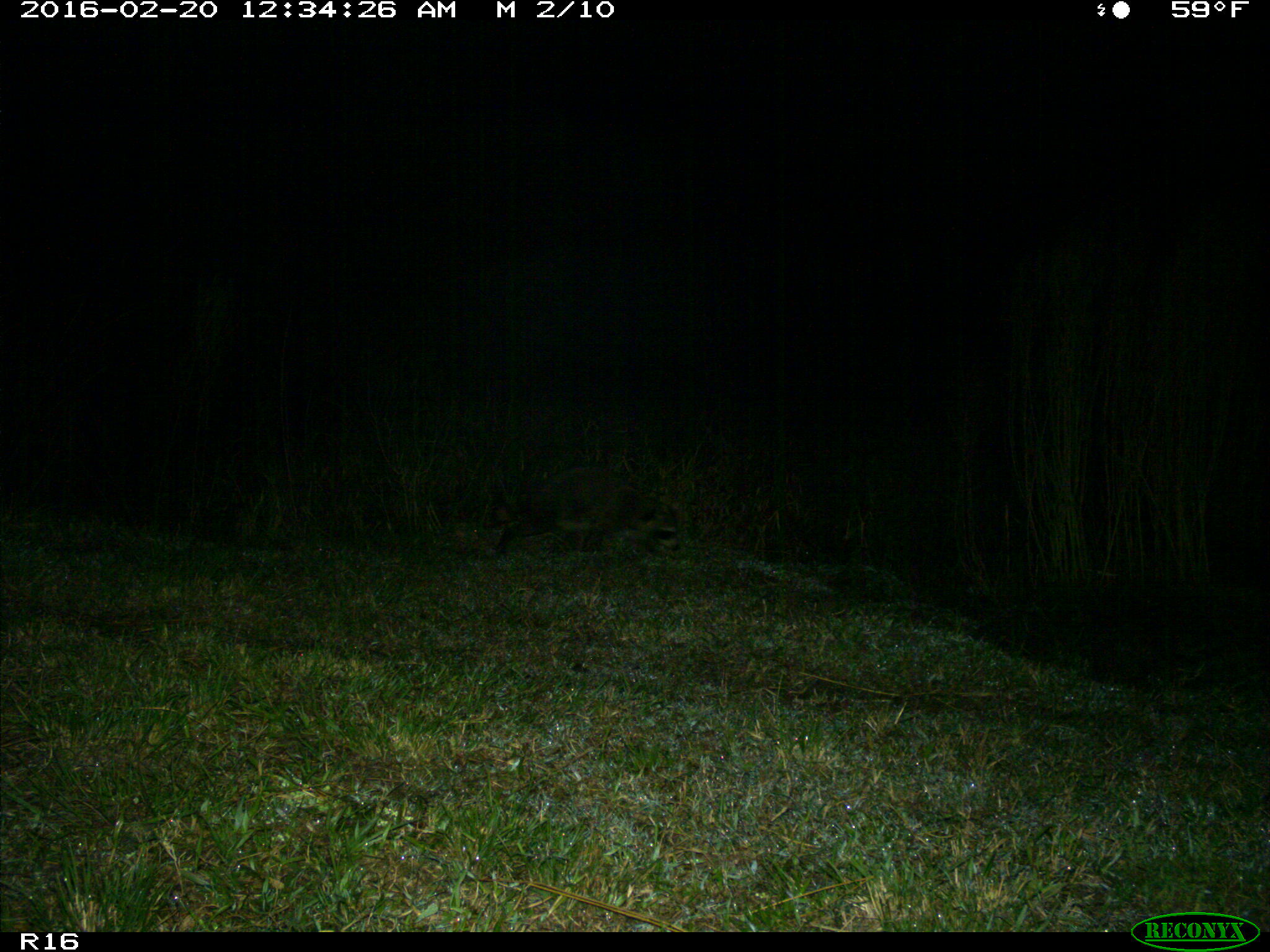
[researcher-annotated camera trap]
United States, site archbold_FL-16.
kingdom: Animalia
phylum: Chordata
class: Mammalia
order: Carnivora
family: Procyonidae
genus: Procyon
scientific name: Procyon lotor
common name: common raccoon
Procyon lotor (common raccoon).